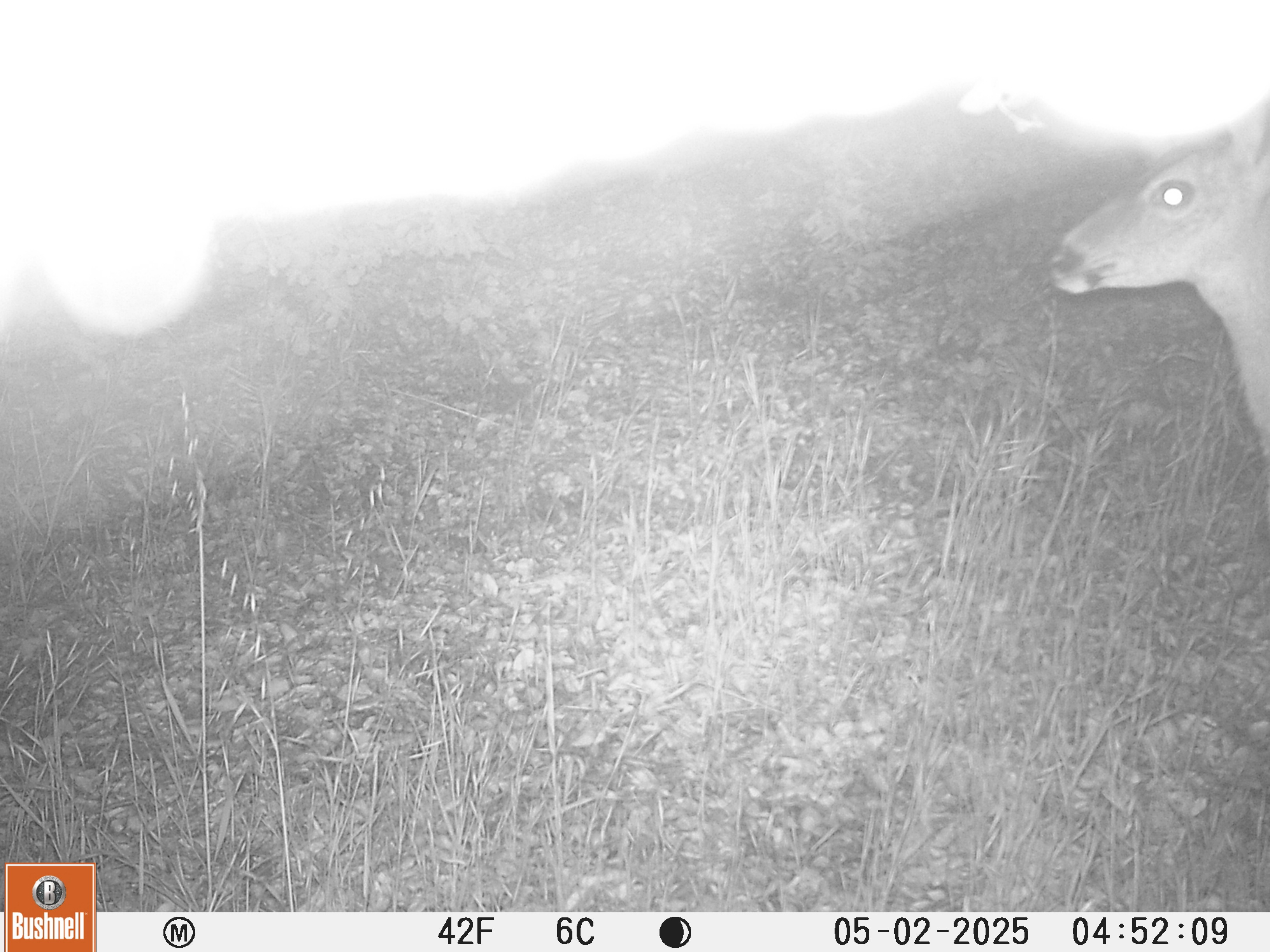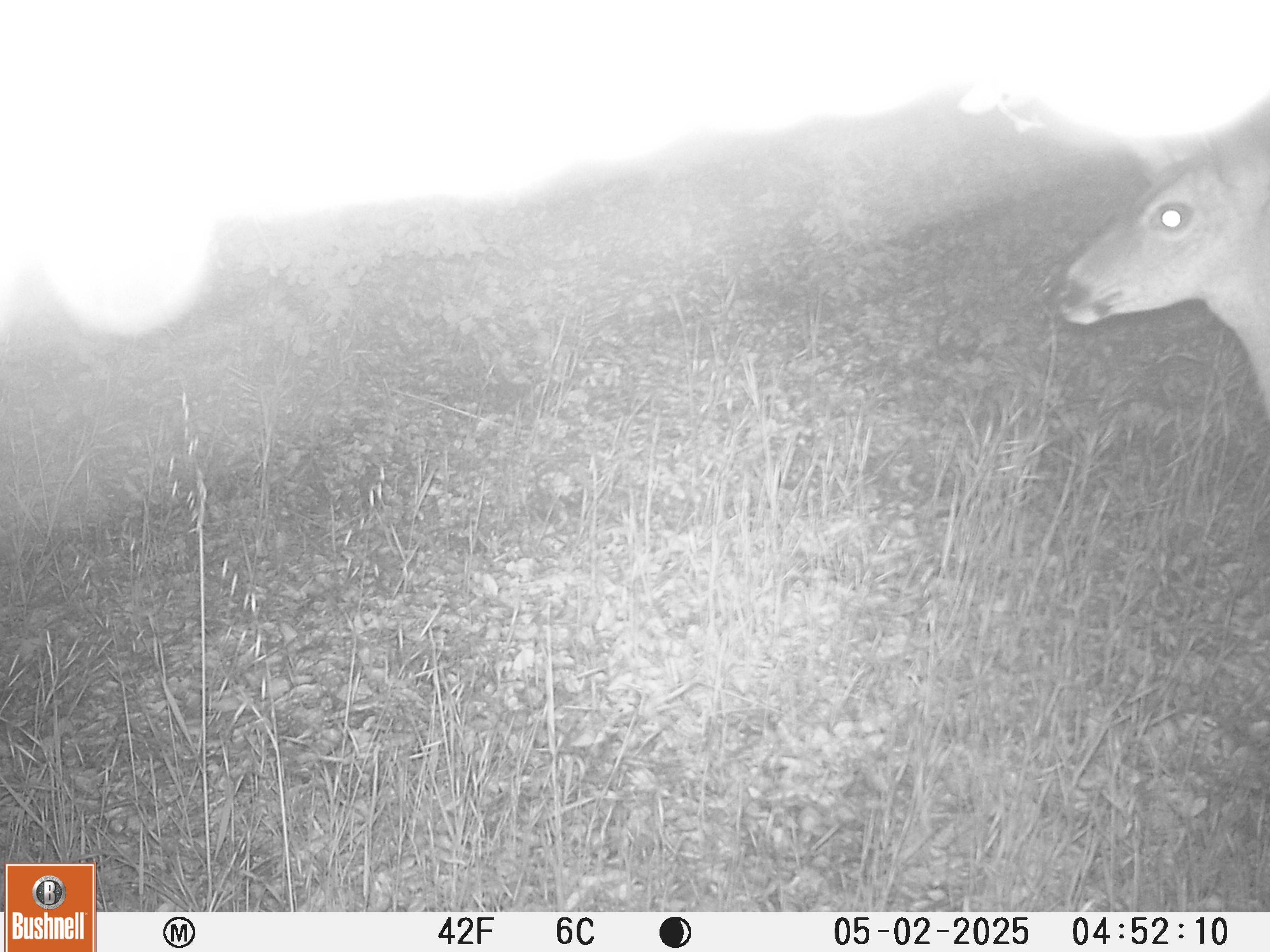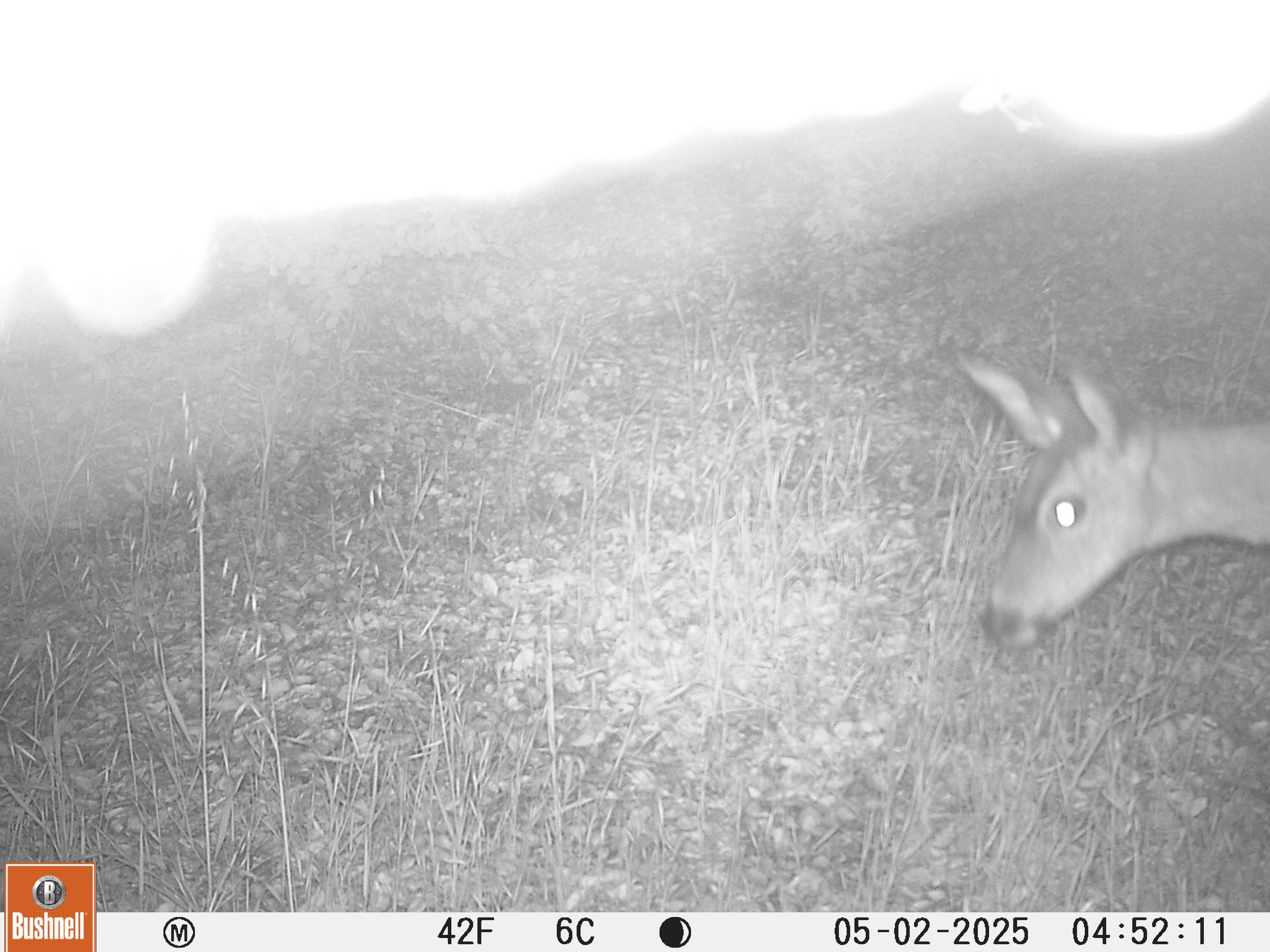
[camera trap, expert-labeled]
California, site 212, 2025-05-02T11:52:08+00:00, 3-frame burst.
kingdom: Animalia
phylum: Chordata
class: Mammalia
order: Artiodactyla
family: Cervidae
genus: Odocoileus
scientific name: Odocoileus hemionus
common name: mule deer